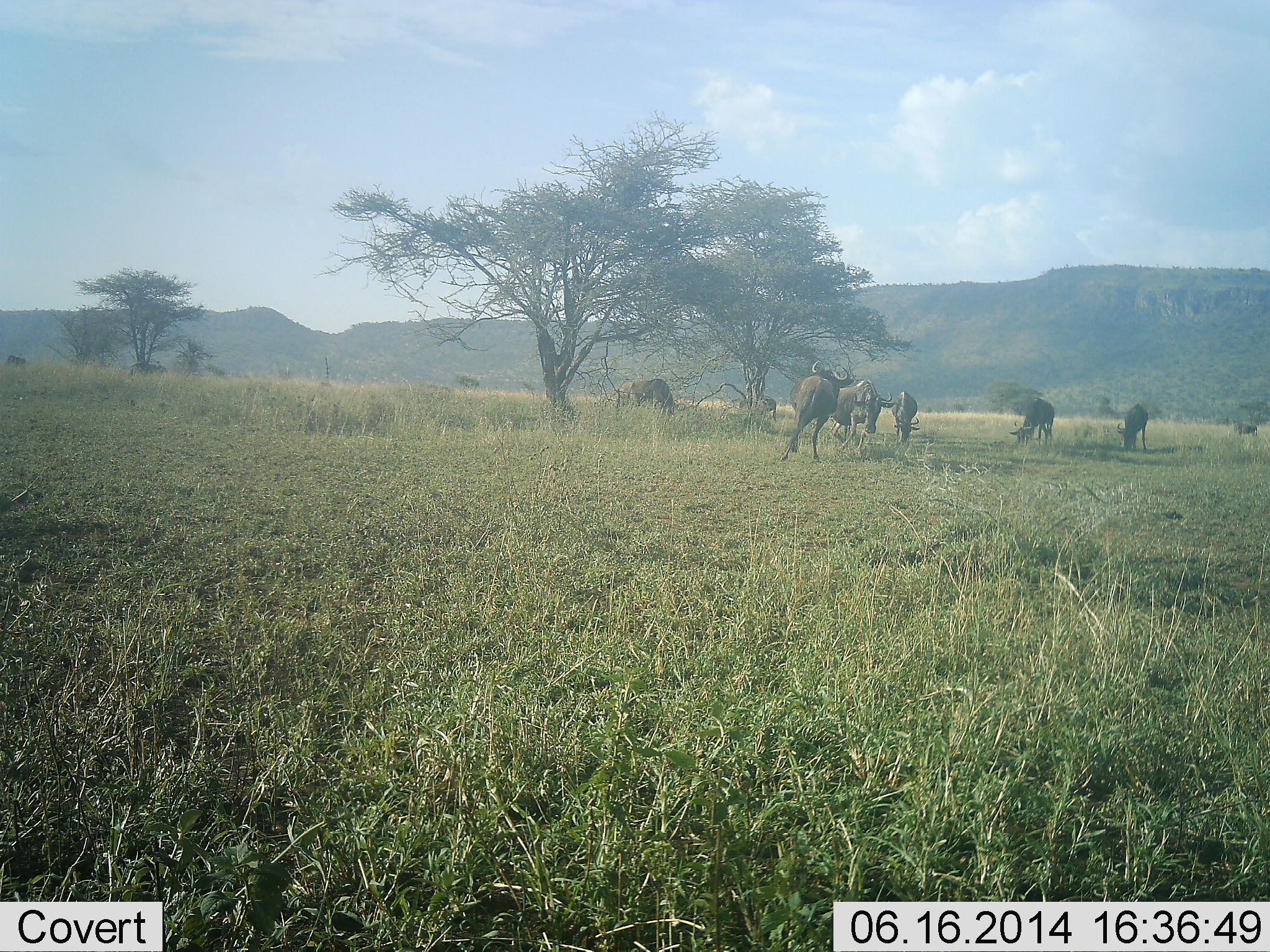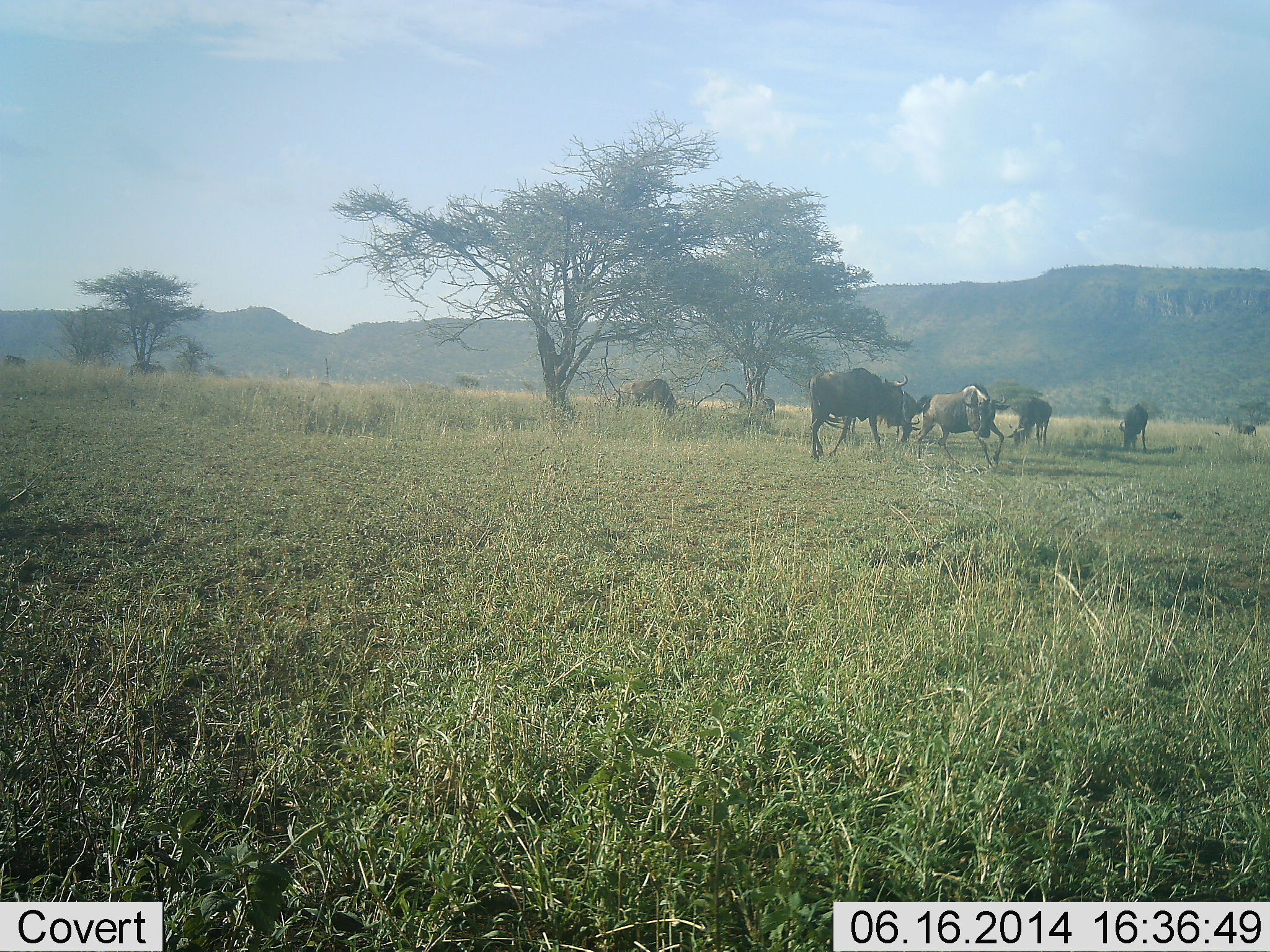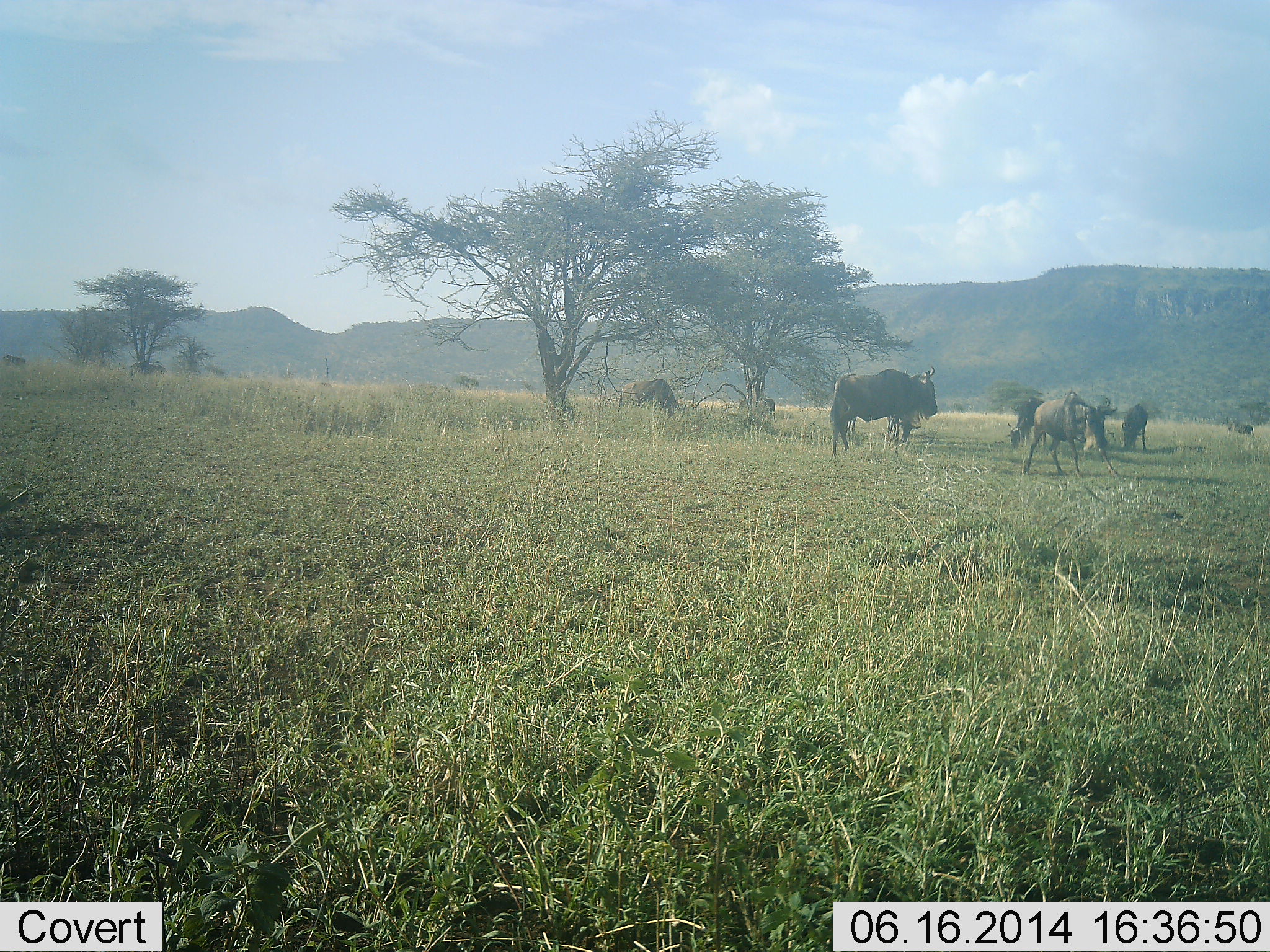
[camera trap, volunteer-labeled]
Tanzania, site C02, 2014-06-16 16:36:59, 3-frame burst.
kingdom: Animalia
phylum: Chordata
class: Mammalia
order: Artiodactyla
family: Bovidae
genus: Connochaetes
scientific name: Connochaetes taurinus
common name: blue wildebeest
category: wildebeest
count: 6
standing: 50%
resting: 0%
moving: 40%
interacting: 80%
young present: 10%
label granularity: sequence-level